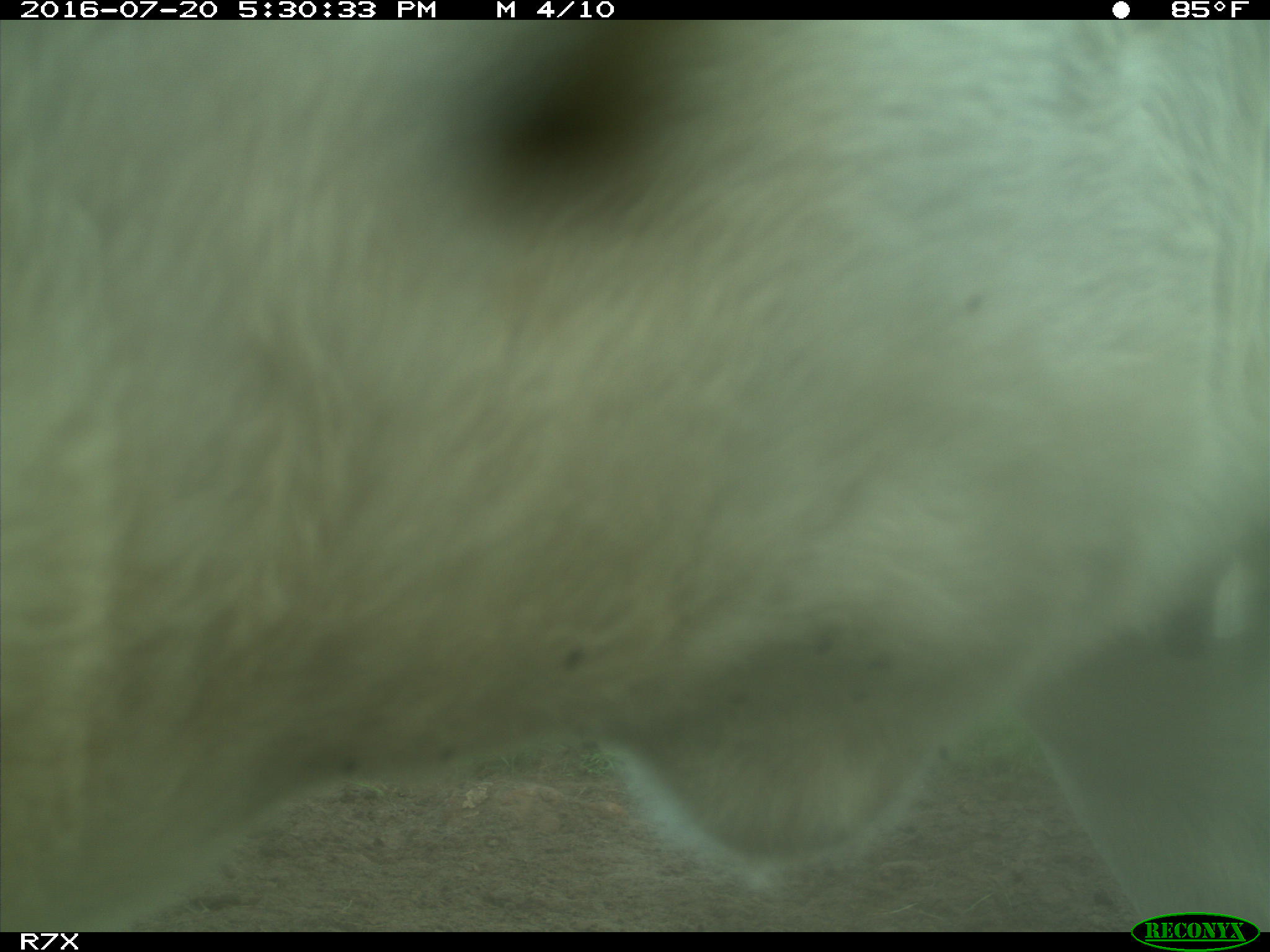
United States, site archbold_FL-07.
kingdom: Animalia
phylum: Chordata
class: Mammalia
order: Artiodactyla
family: Bovidae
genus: Bos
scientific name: Bos taurus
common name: domestic cow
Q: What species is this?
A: Bos taurus (domestic cow).